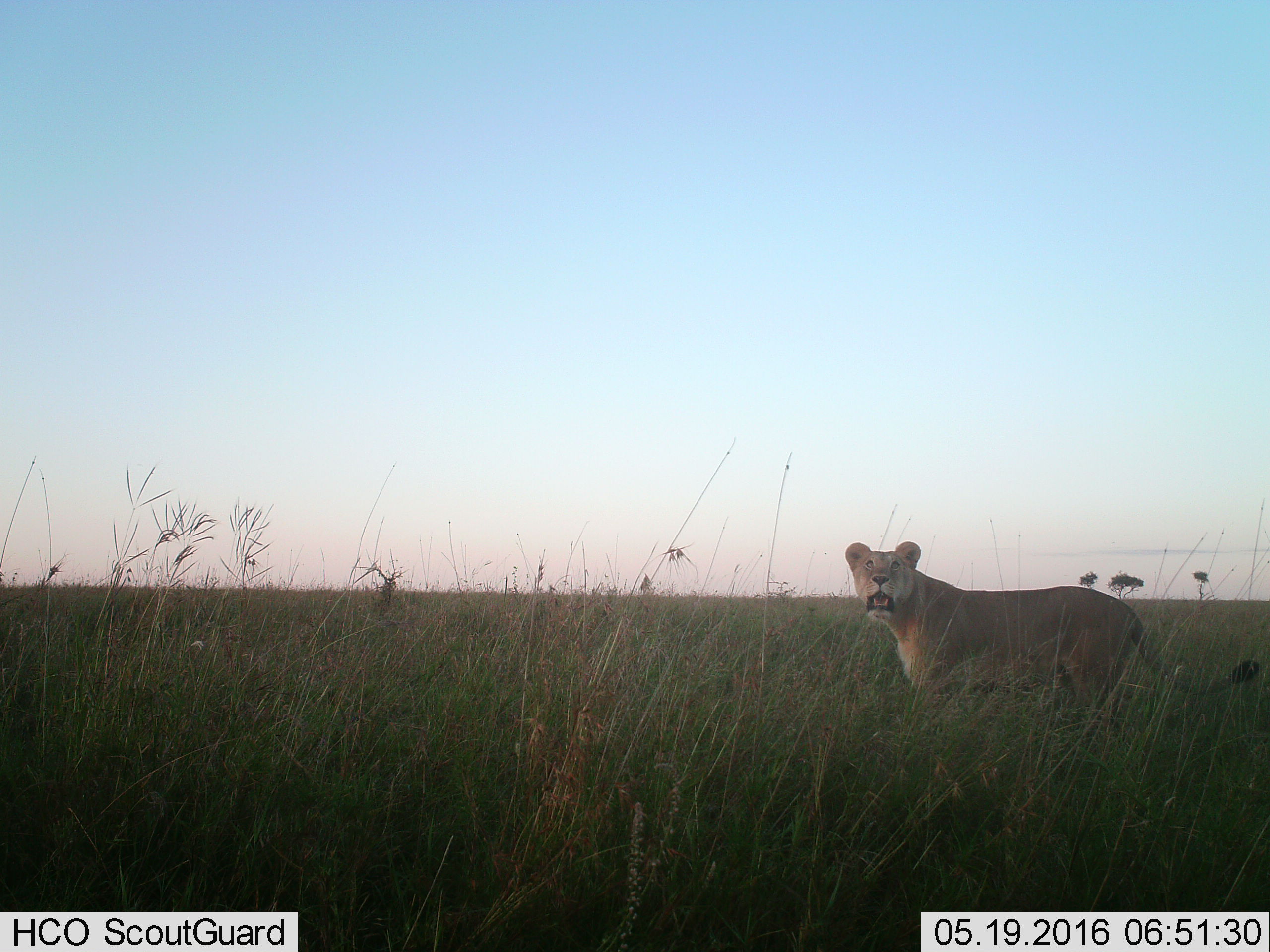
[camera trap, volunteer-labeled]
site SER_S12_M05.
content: unidentified animal